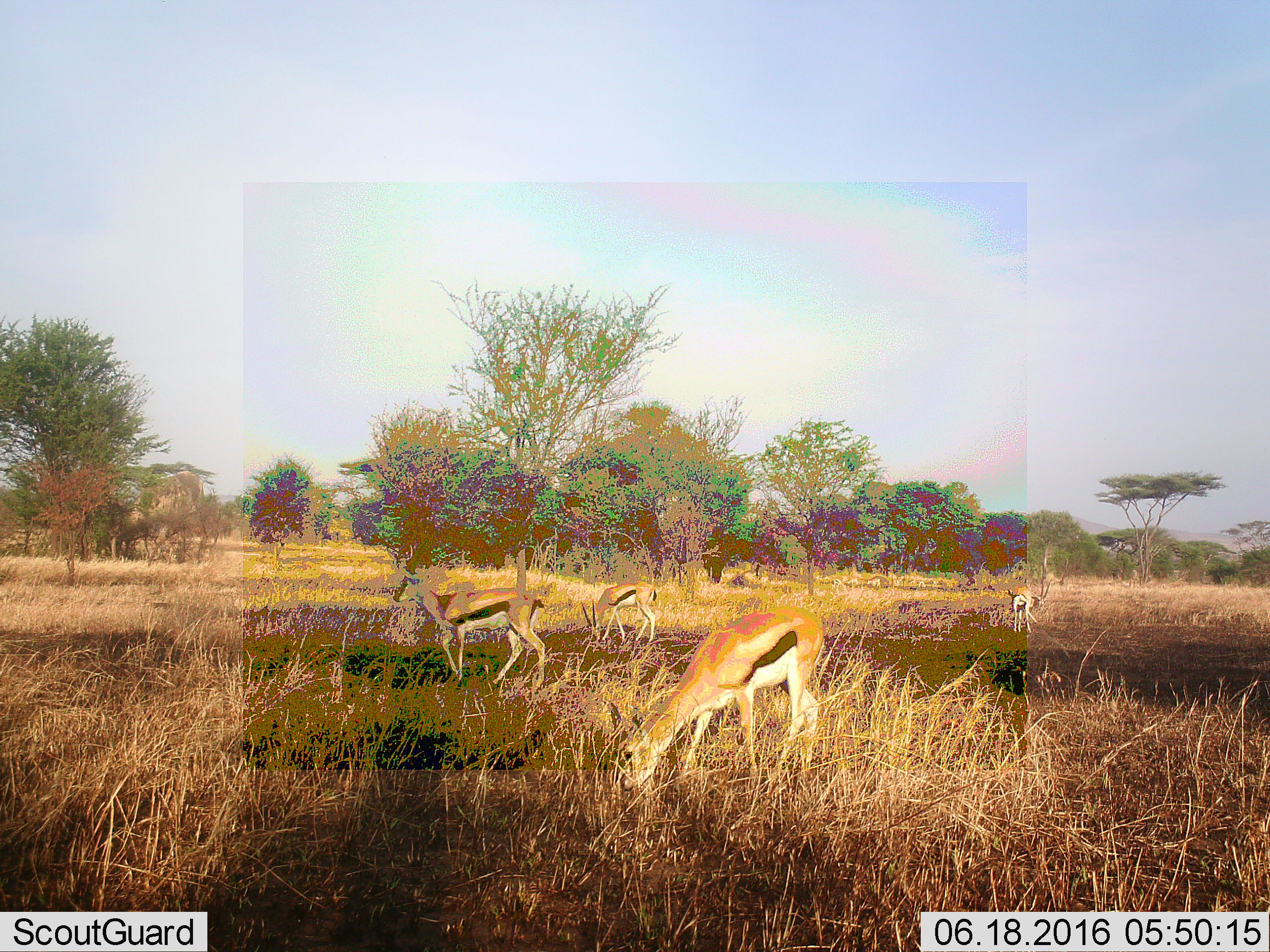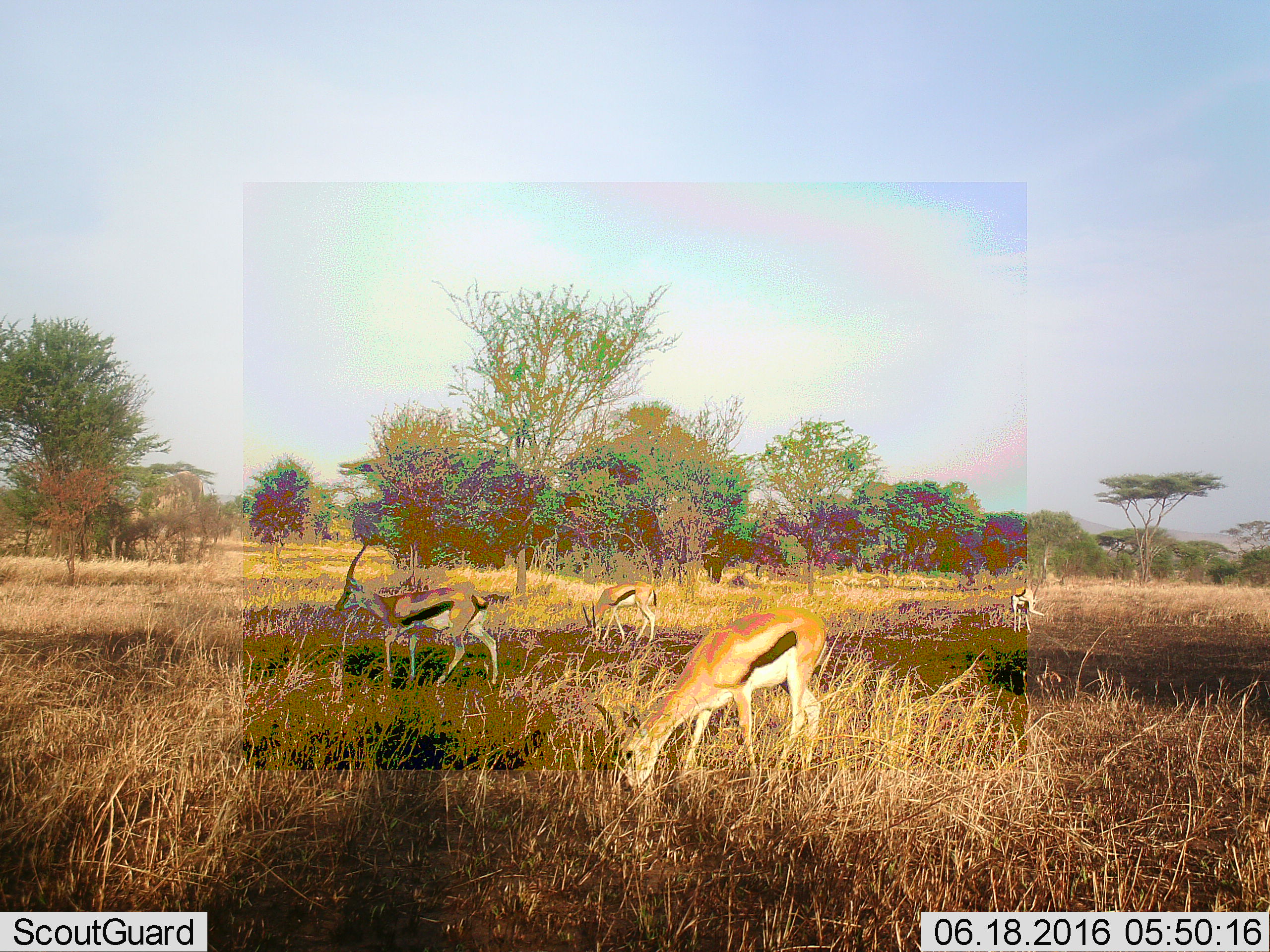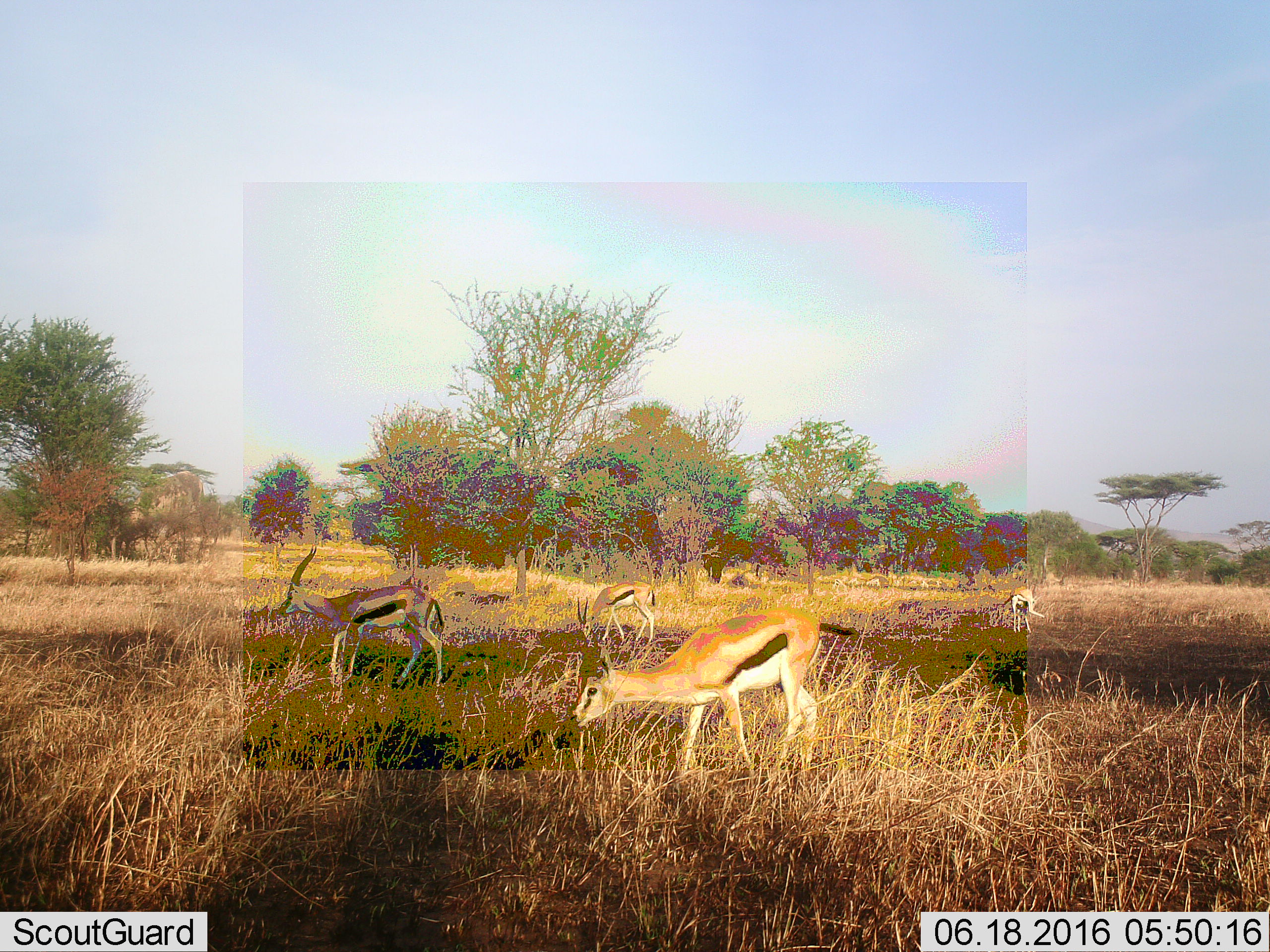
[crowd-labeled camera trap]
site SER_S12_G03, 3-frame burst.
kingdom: Animalia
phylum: Chordata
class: Mammalia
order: Artiodactyla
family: Bovidae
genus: Eudorcas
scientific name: Eudorcas thomsonii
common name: thomson's gazelle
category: gazellethomsons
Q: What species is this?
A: Gazellethomsons (thomson's gazelle) (Eudorcas thomsonii).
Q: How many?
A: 4.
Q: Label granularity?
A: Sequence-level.